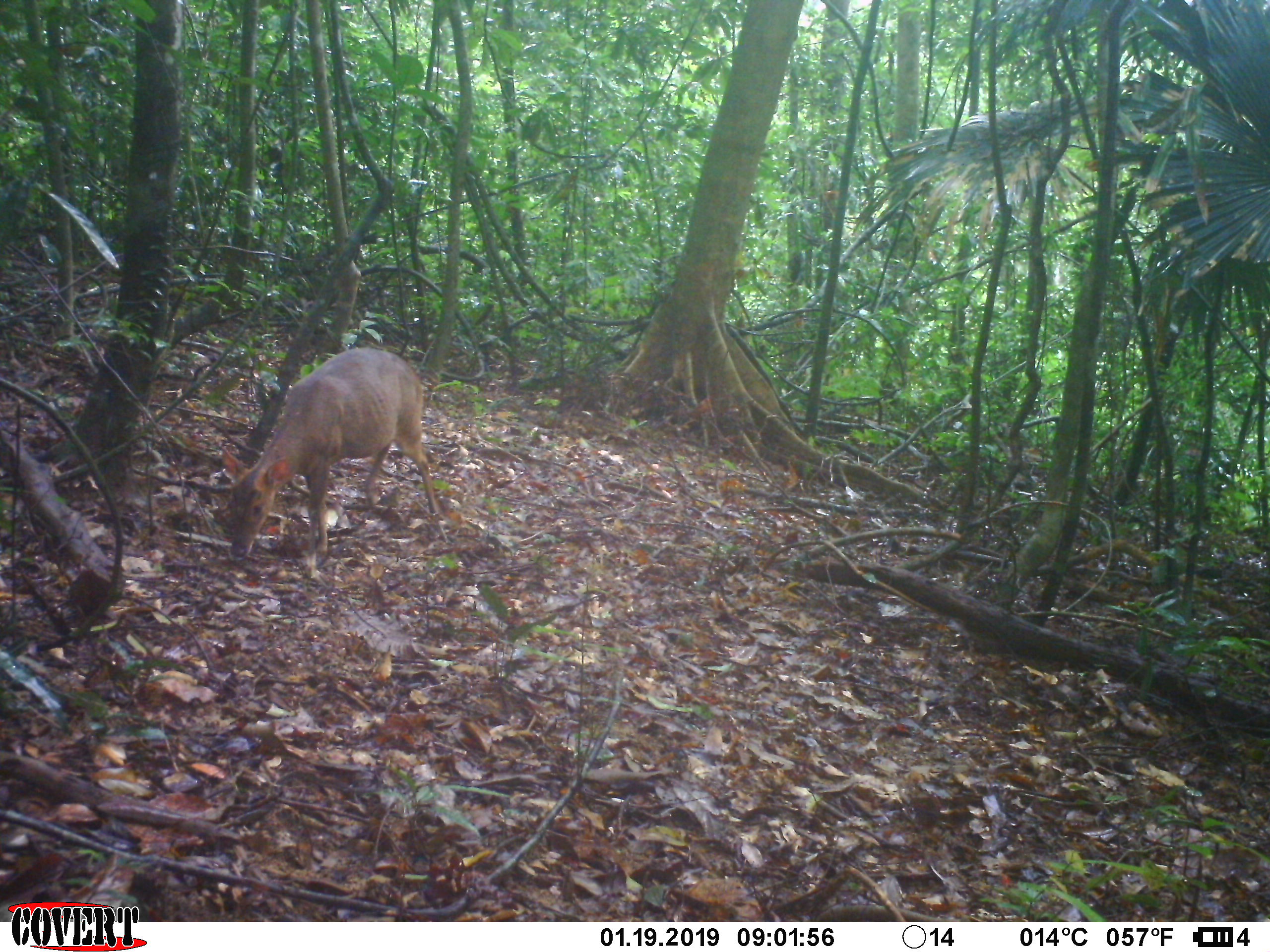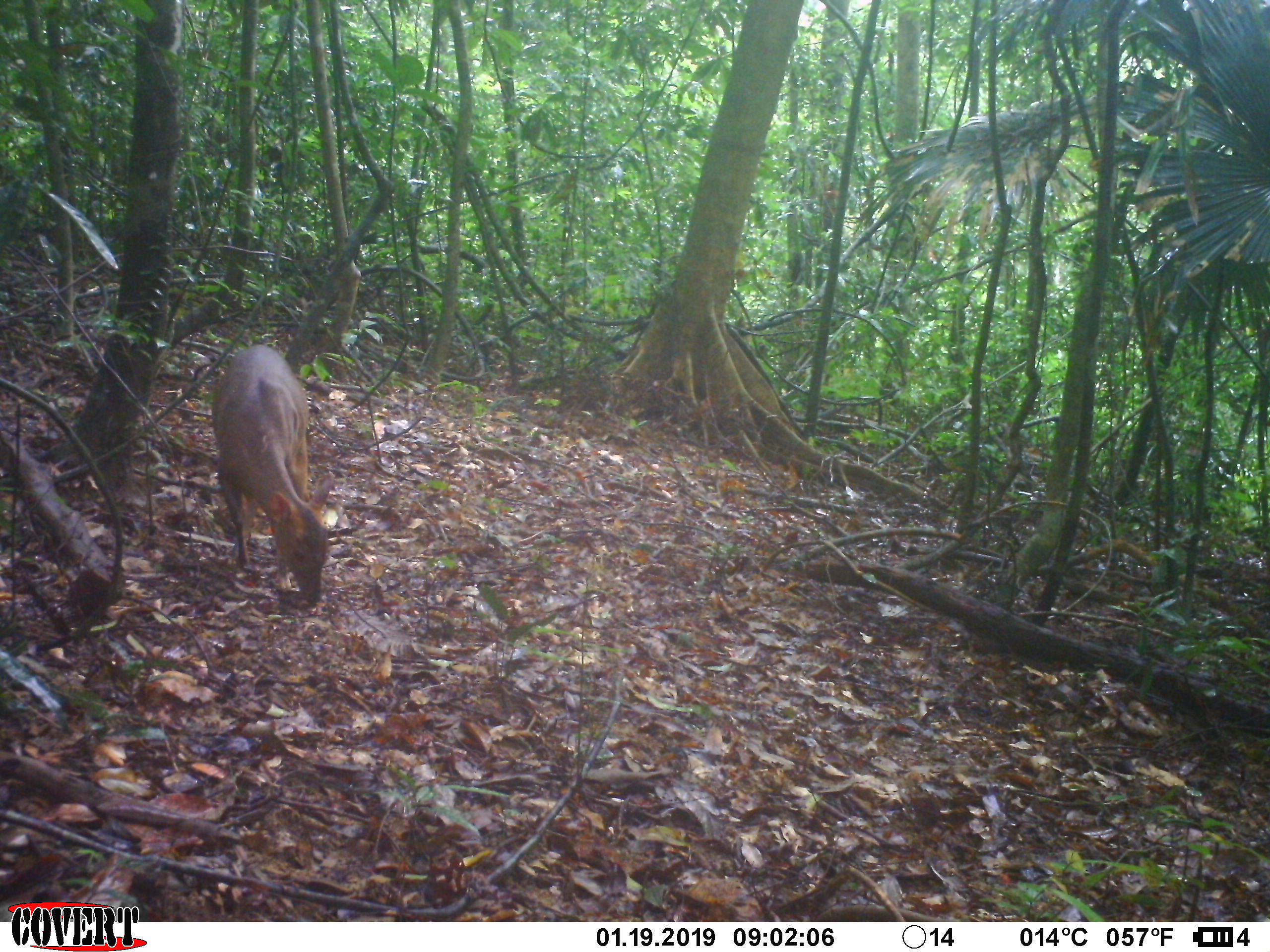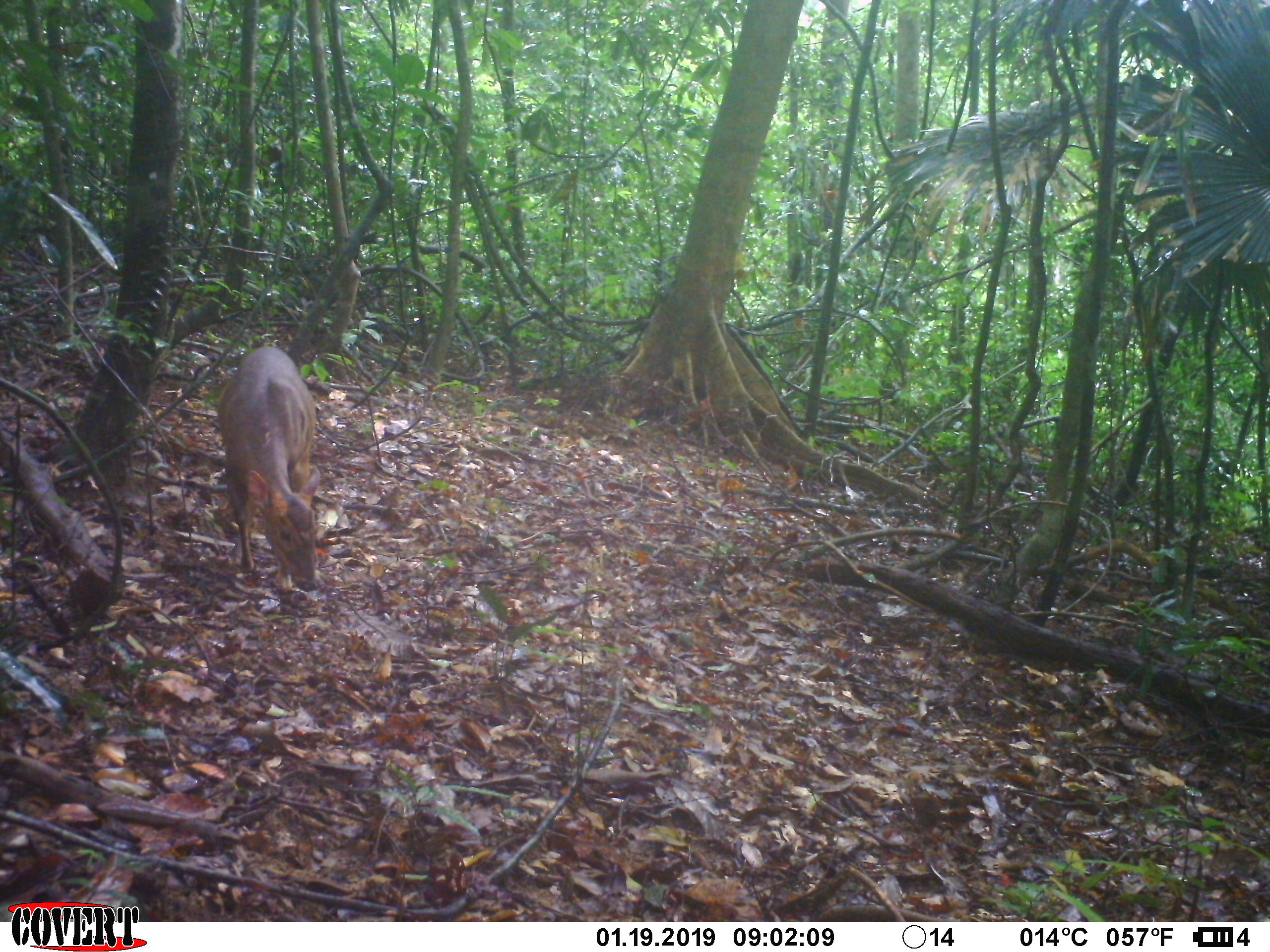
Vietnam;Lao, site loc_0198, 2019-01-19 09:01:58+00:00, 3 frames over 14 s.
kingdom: Animalia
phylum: Chordata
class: Mammalia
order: Artiodactyla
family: Cervidae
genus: Muntiacus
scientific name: Muntiacus vuquangensis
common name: large-antlered muntjac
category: large antlered muntjac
Large antlered muntjac (large-antlered muntjac) (Muntiacus vuquangensis). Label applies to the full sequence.